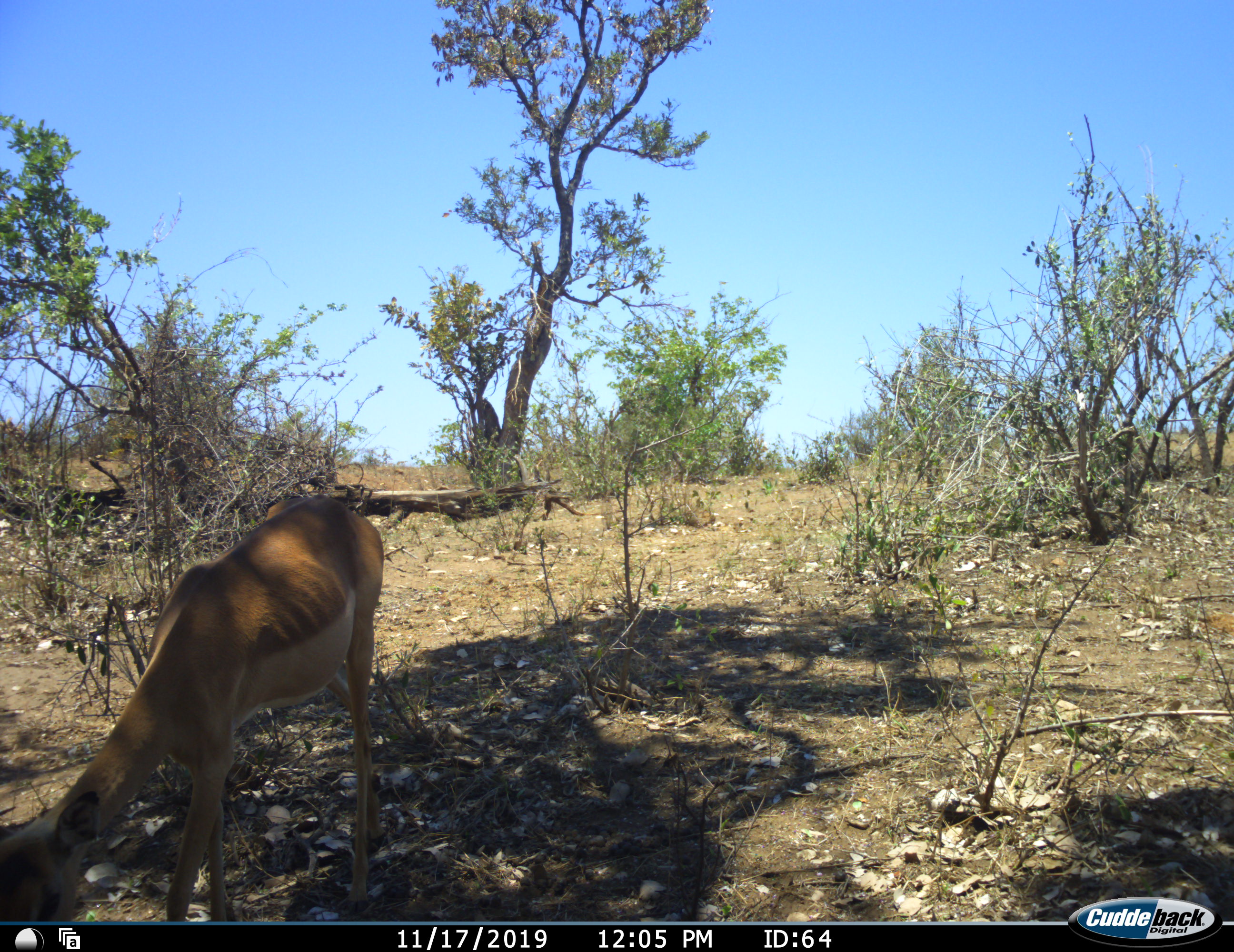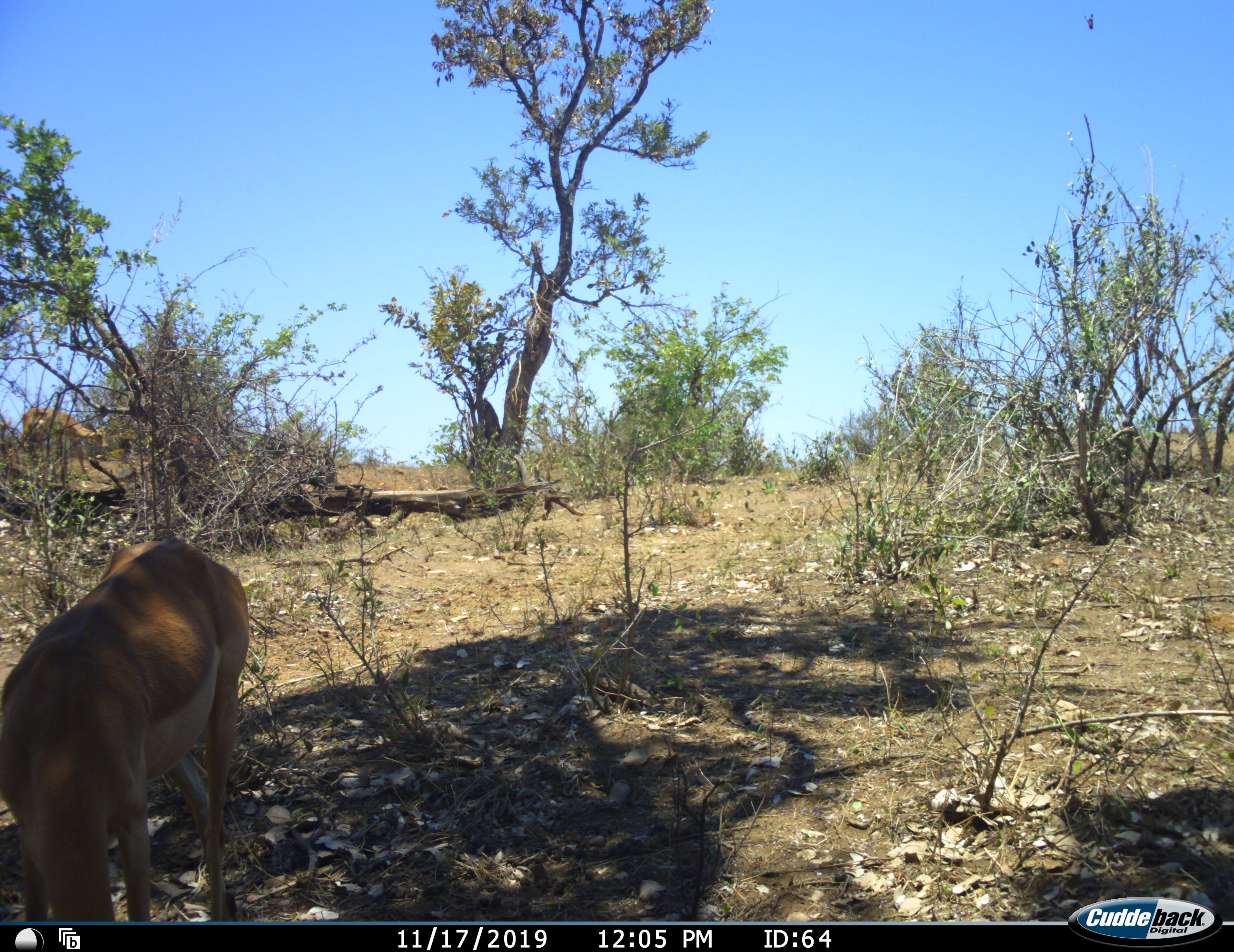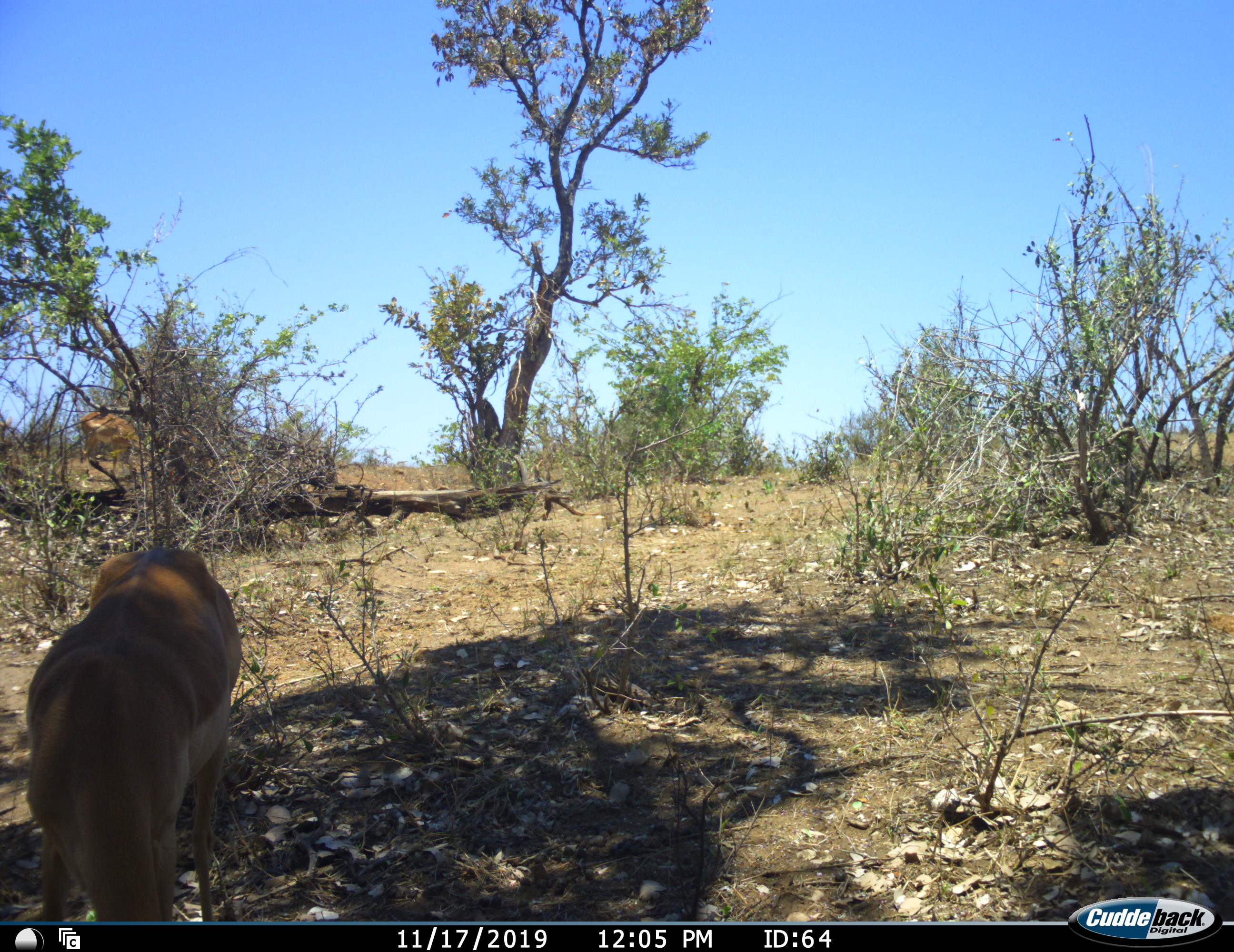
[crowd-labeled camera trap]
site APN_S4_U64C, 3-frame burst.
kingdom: Animalia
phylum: Chordata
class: Mammalia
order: Artiodactyla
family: Bovidae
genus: Aepyceros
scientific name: Aepyceros melampus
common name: impala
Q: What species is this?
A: Impala (Aepyceros melampus).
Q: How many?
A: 2.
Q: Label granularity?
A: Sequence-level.